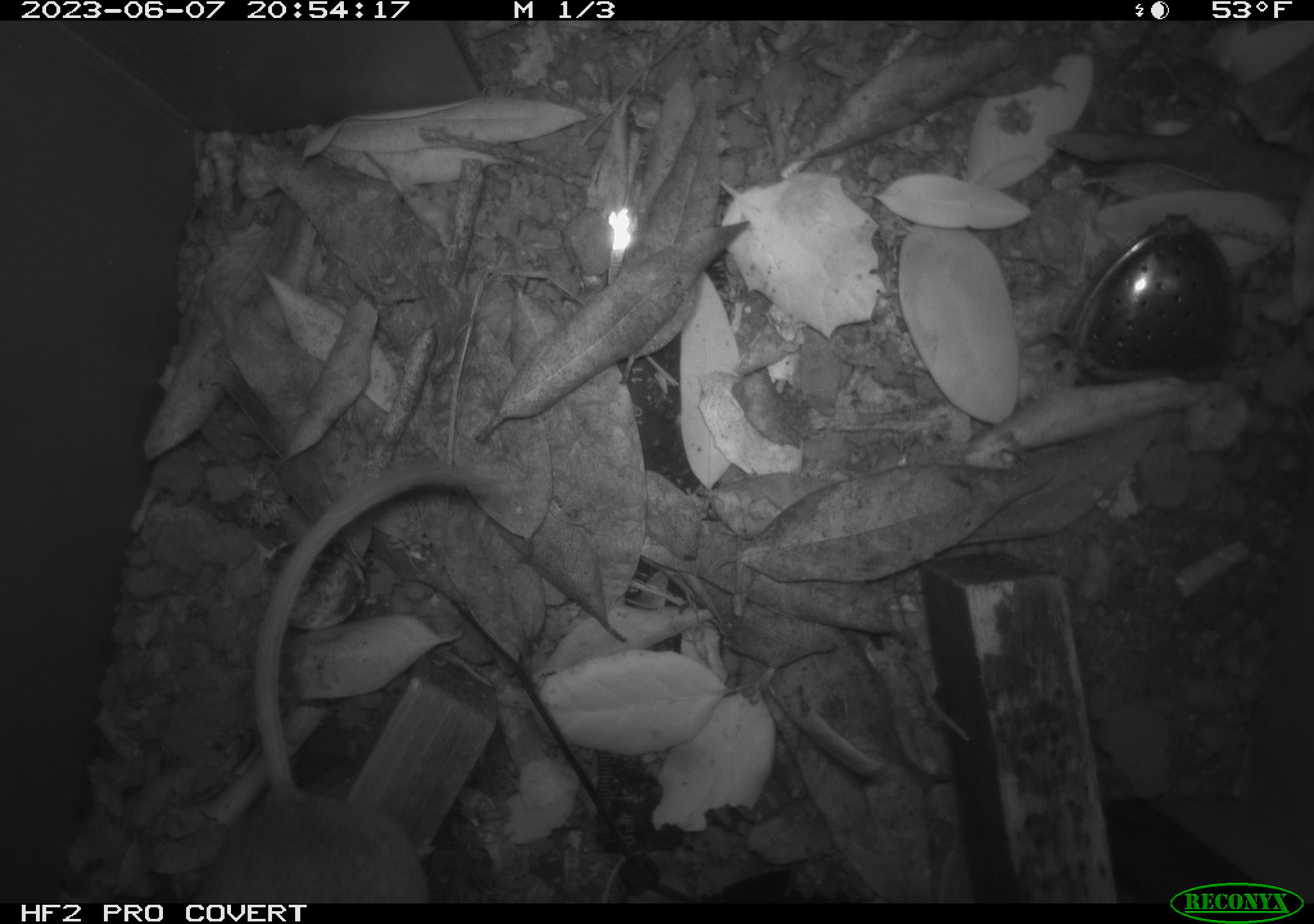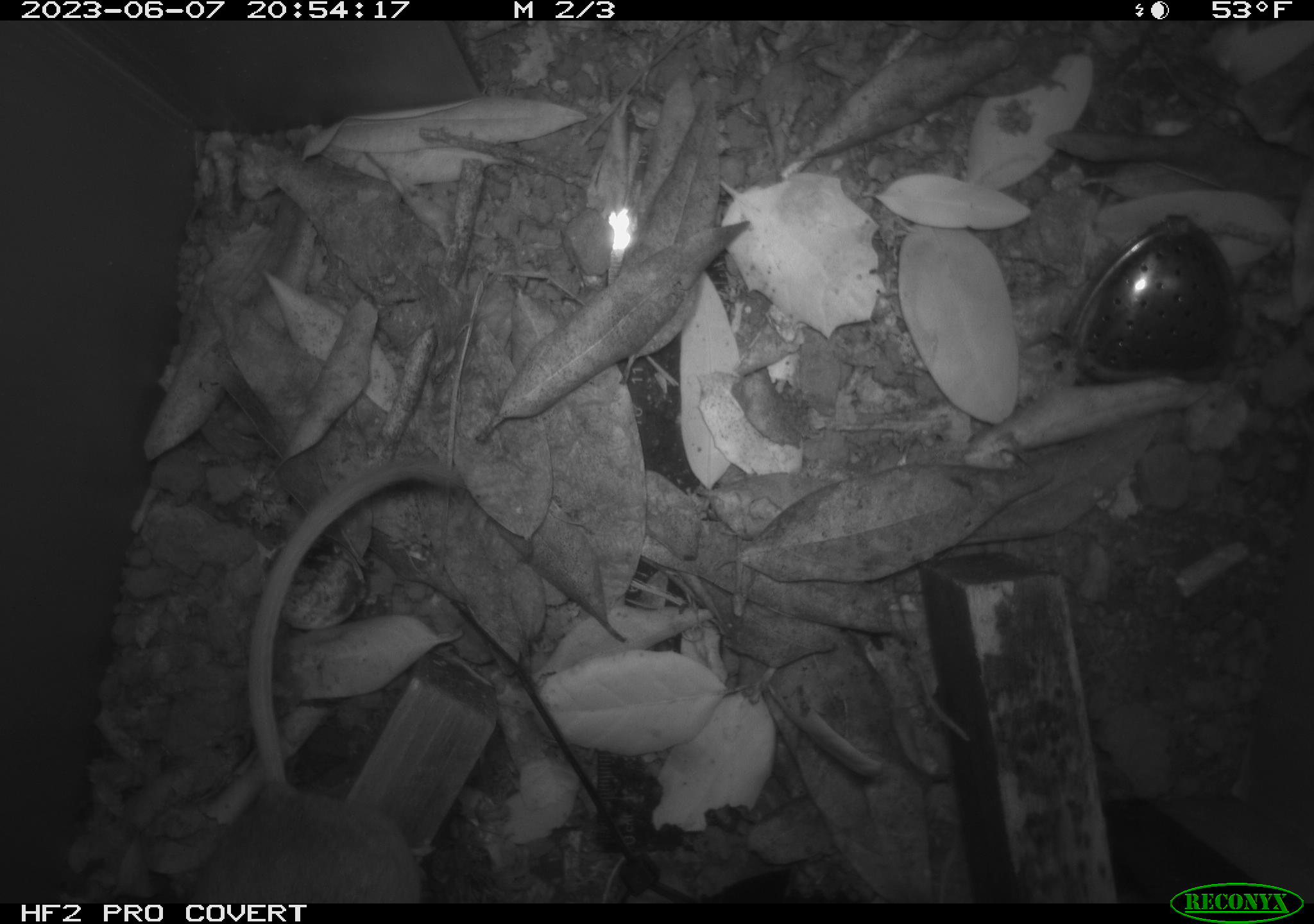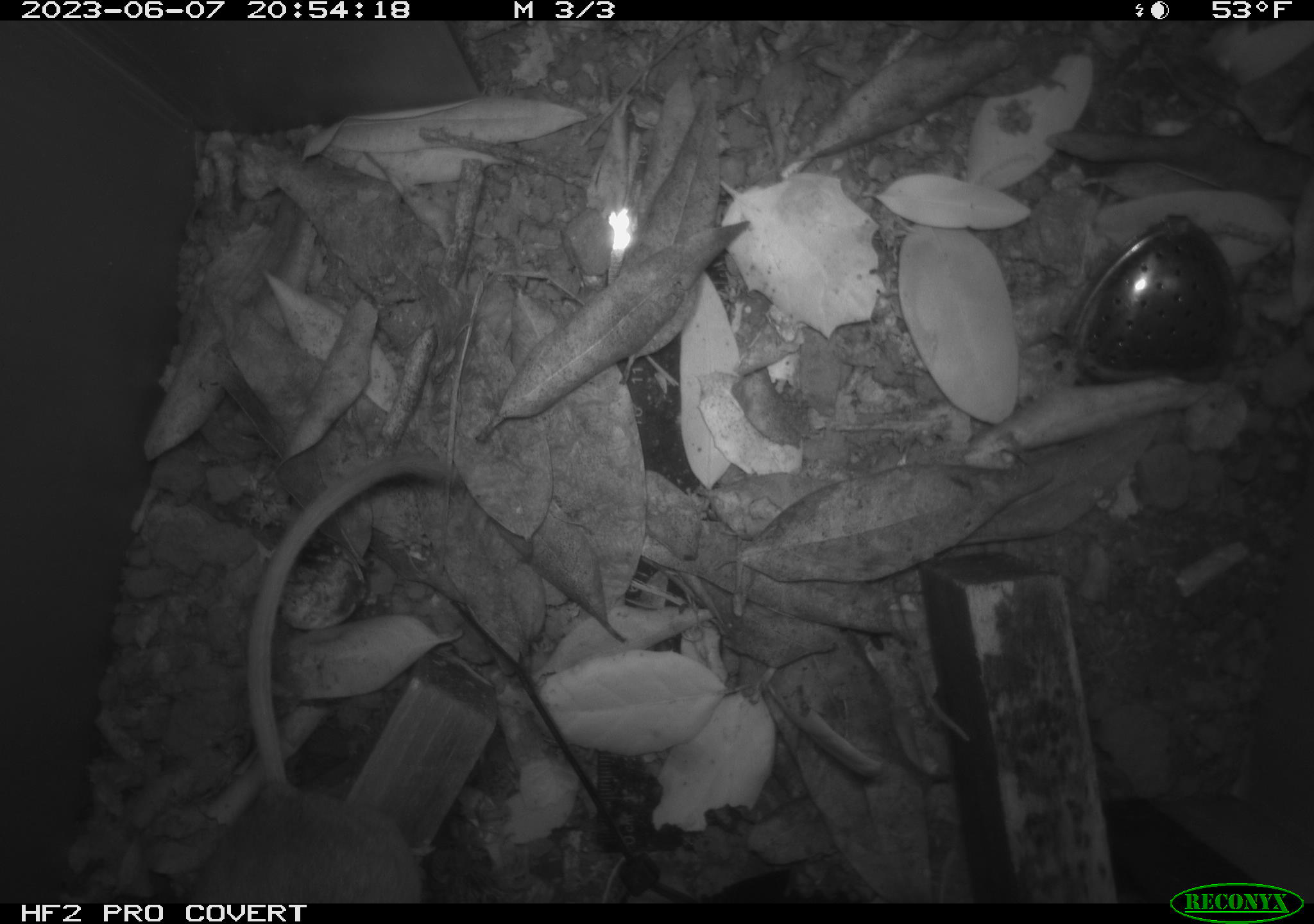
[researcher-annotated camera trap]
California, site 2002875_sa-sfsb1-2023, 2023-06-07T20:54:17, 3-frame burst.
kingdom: Animalia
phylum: Chordata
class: Mammalia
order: Rodentia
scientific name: Rodentia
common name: mouse species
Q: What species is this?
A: Mouse species (Rodentia).